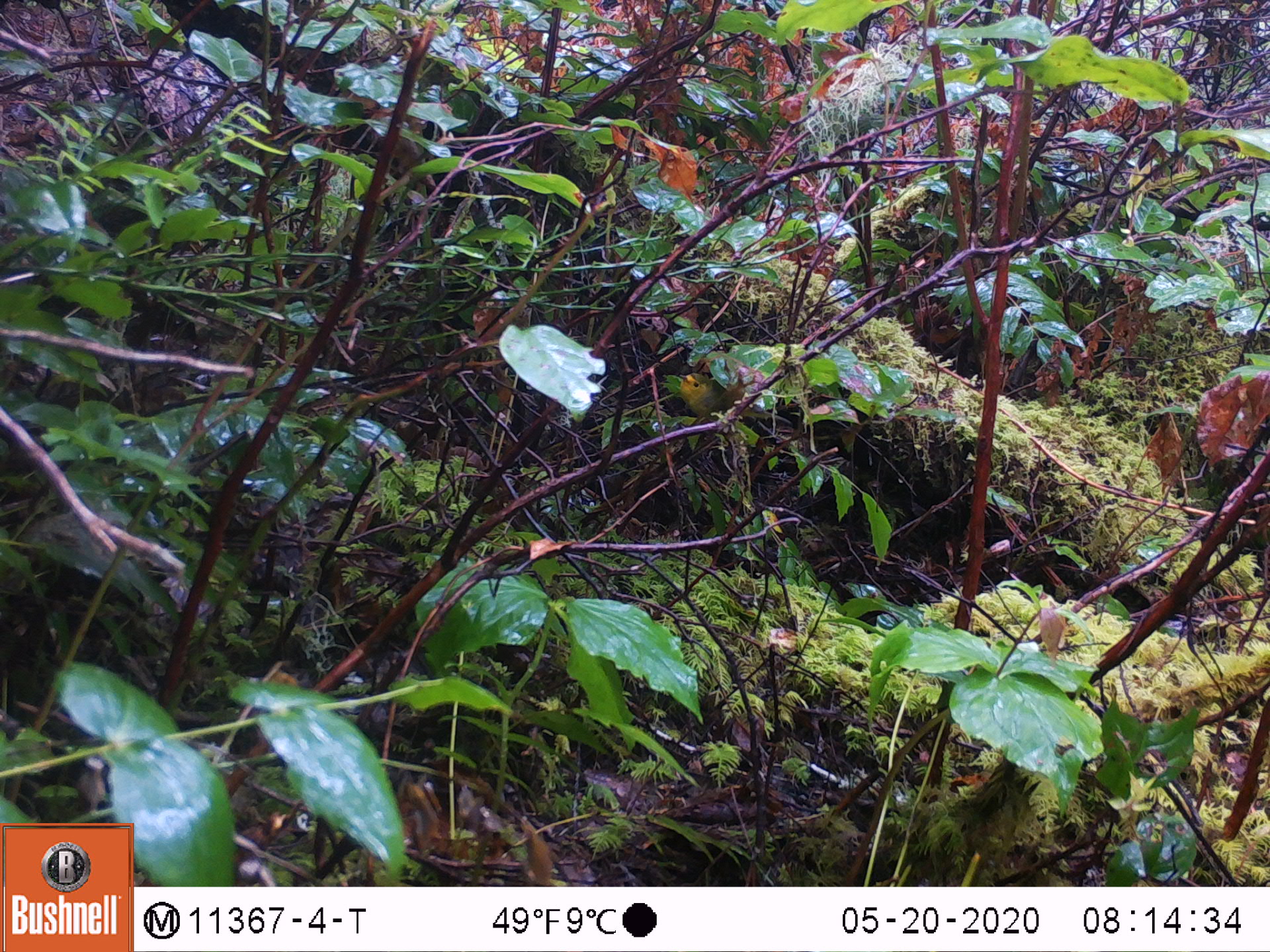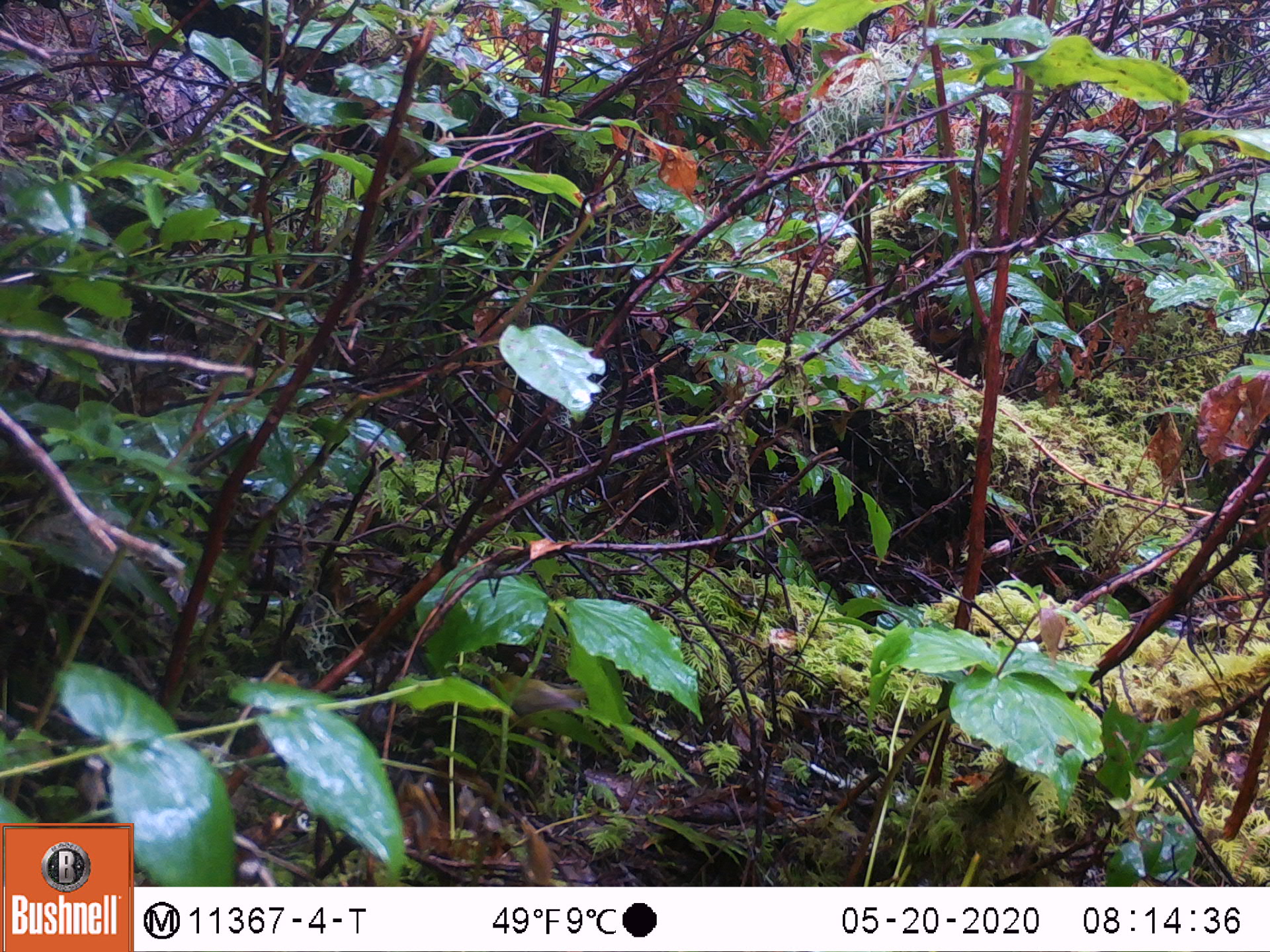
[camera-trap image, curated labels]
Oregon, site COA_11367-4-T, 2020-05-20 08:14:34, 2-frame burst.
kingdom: Animalia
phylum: Chordata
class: Aves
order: Passeriformes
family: Parulidae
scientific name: Parulidae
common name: new world warblers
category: parulidae family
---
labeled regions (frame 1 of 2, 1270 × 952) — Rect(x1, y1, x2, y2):
parulidae family: Rect(650, 337, 797, 442)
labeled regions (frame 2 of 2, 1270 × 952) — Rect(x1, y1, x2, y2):
parulidae family: Rect(468, 636, 617, 753)